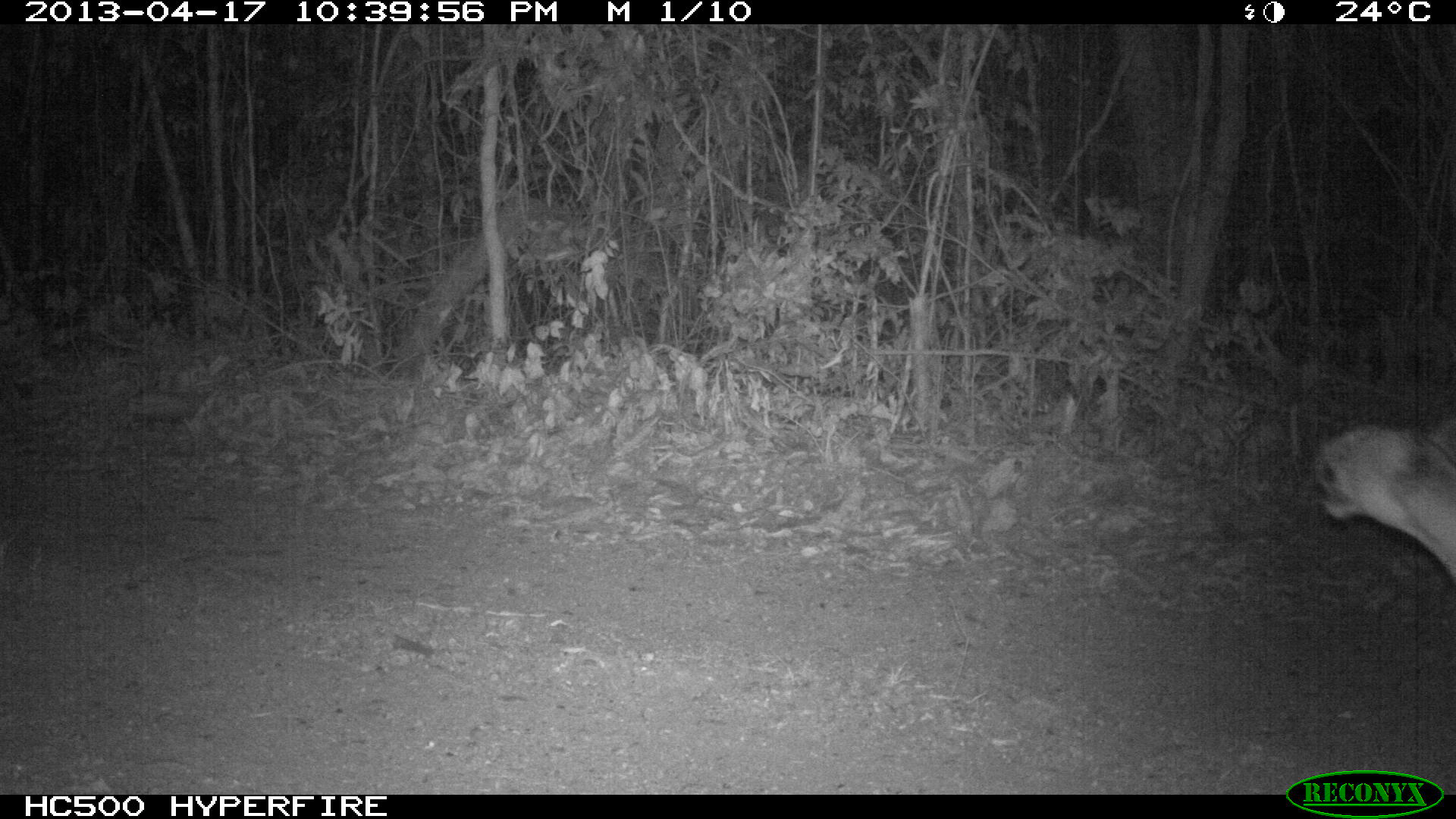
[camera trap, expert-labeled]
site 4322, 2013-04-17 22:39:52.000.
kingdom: Animalia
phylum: Chordata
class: Mammalia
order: Carnivora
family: Felidae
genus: Puma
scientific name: Puma concolor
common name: mountain lion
Puma concolor (mountain lion), count 1, sex male.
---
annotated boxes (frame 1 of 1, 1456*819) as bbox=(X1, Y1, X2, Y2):
puma concolor: bbox=(1314, 417, 1456, 586)